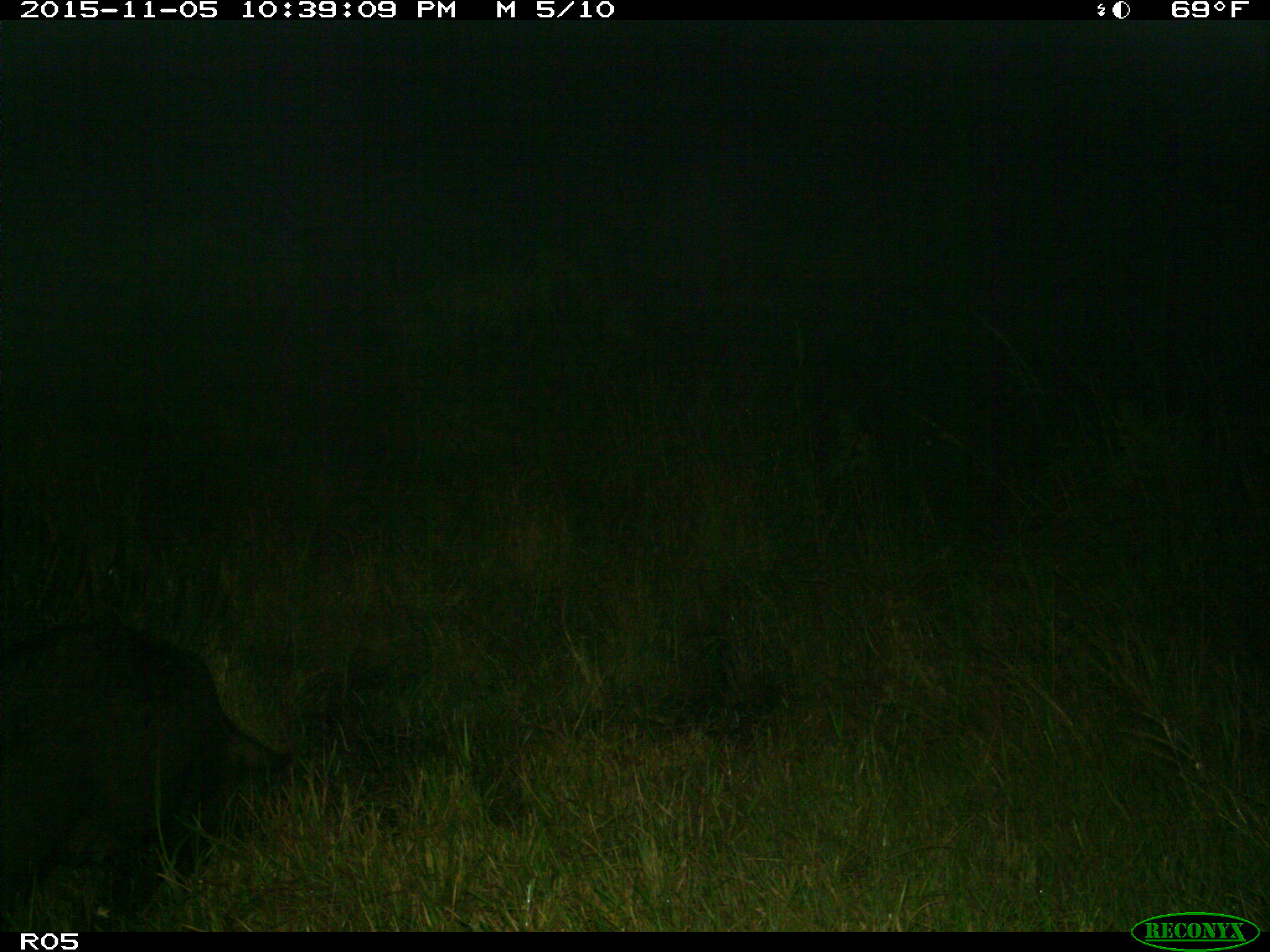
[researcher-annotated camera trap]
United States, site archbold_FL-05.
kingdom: Animalia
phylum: Chordata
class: Mammalia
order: Artiodactyla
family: Suidae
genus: Sus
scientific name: Sus scrofa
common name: wild boar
Sus scrofa (wild boar).